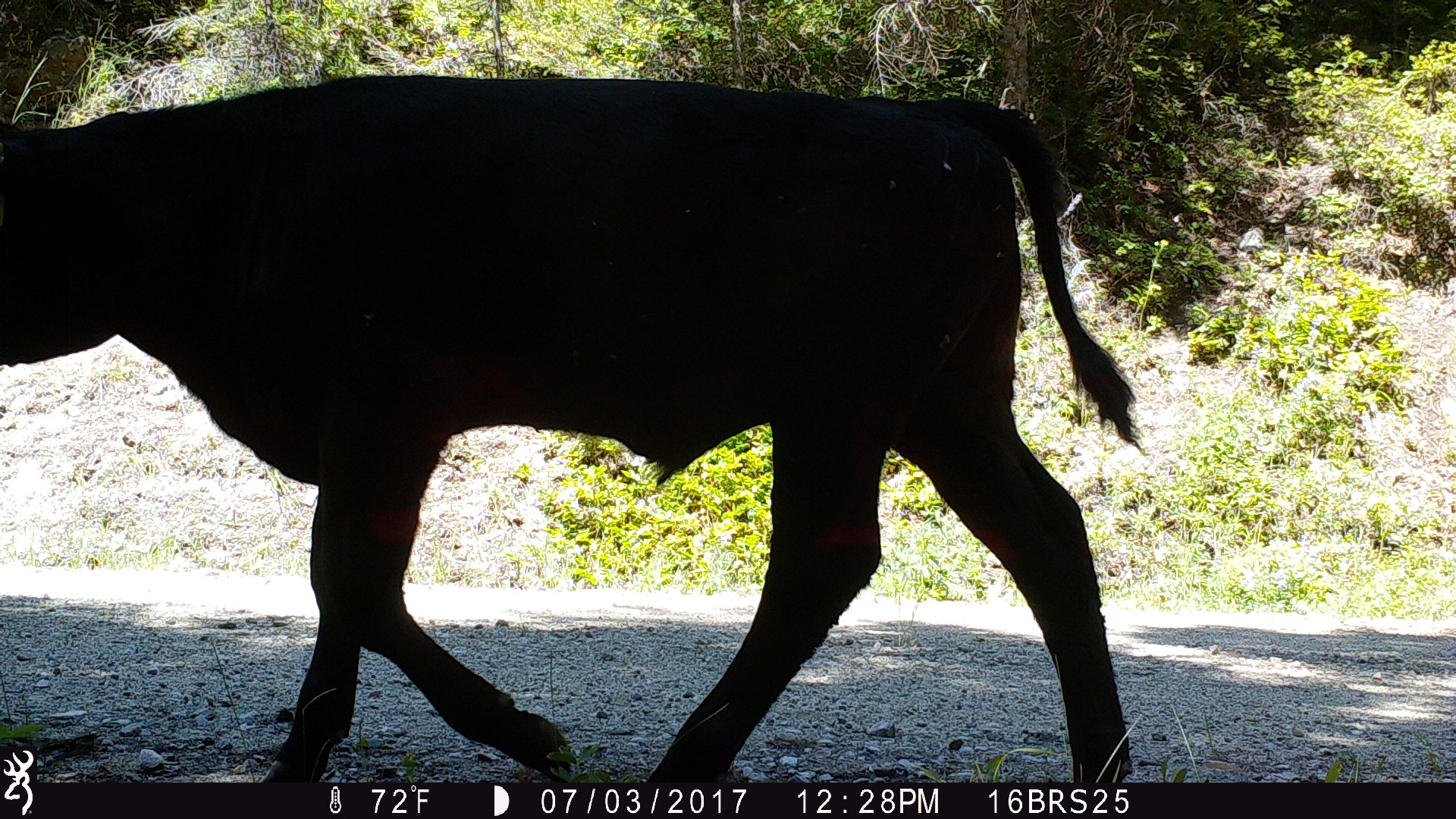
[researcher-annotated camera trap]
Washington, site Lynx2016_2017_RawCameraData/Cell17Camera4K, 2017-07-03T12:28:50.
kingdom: Animalia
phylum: Chordata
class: Mammalia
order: Artiodactyla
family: Bovidae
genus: Bos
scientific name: Bos taurus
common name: domestic cattle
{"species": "domestic cattle (Bos taurus)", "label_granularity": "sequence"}